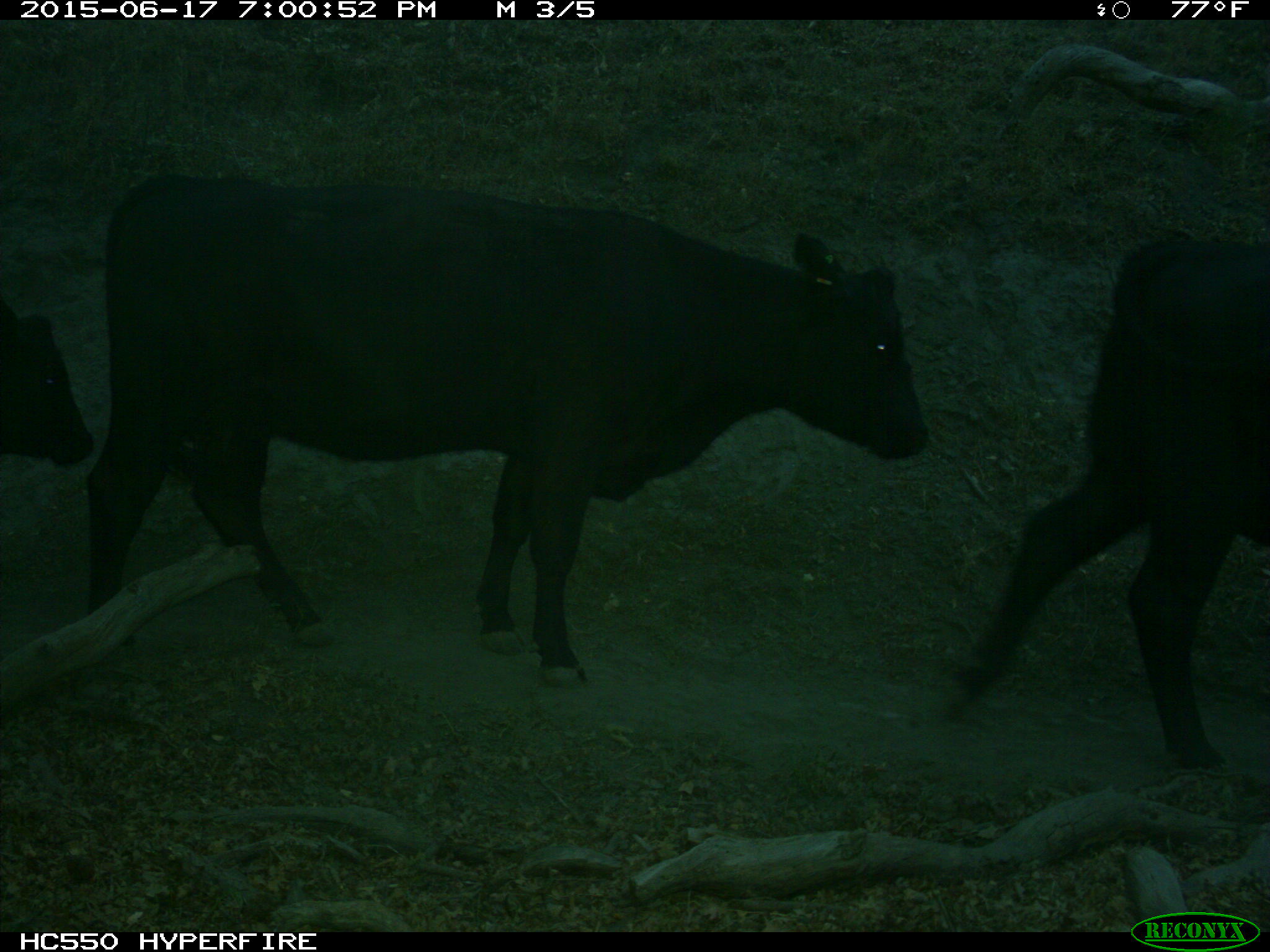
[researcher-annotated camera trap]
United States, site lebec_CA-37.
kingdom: Animalia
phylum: Chordata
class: Mammalia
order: Artiodactyla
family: Bovidae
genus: Bos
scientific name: Bos taurus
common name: domestic cow